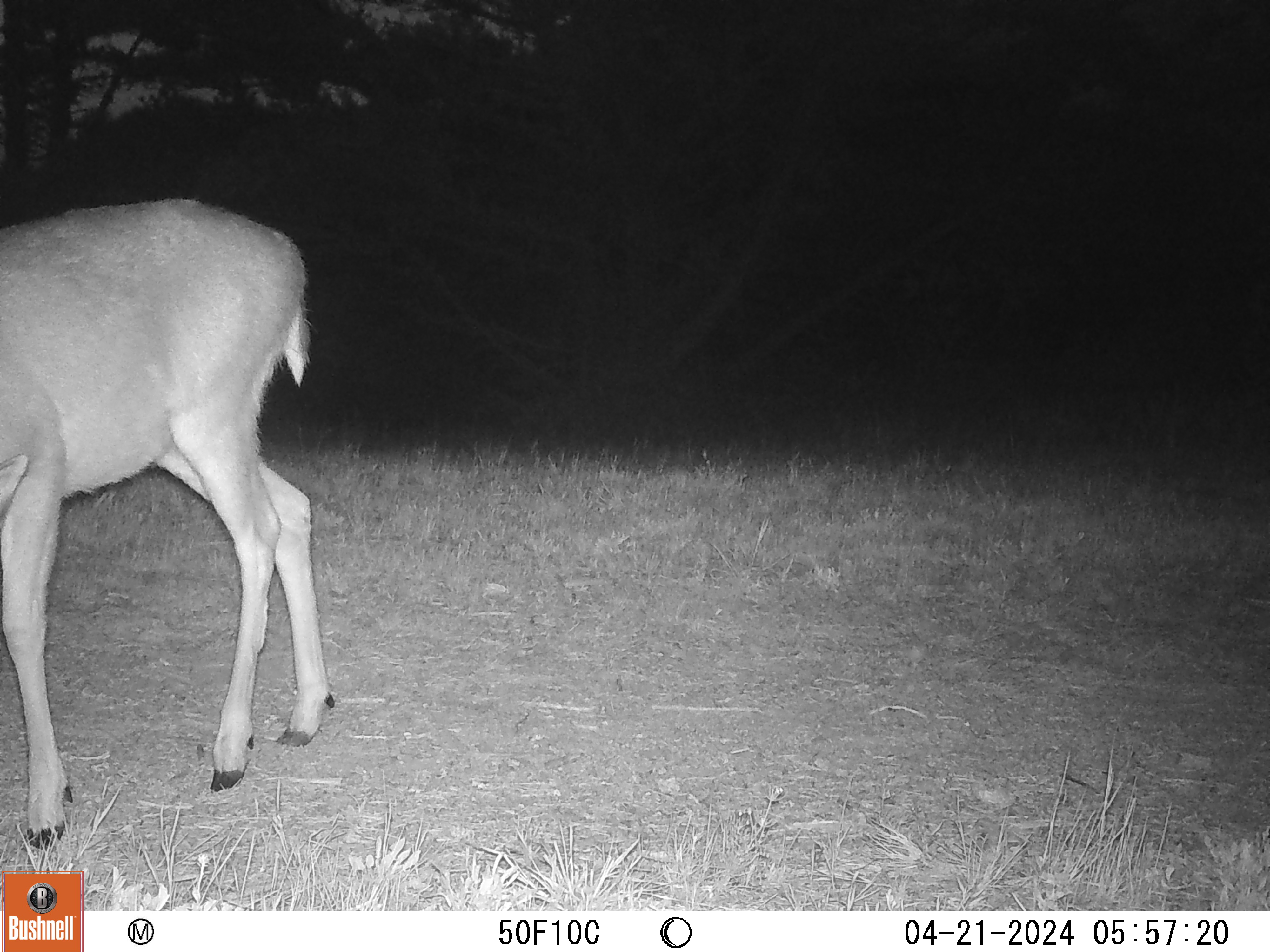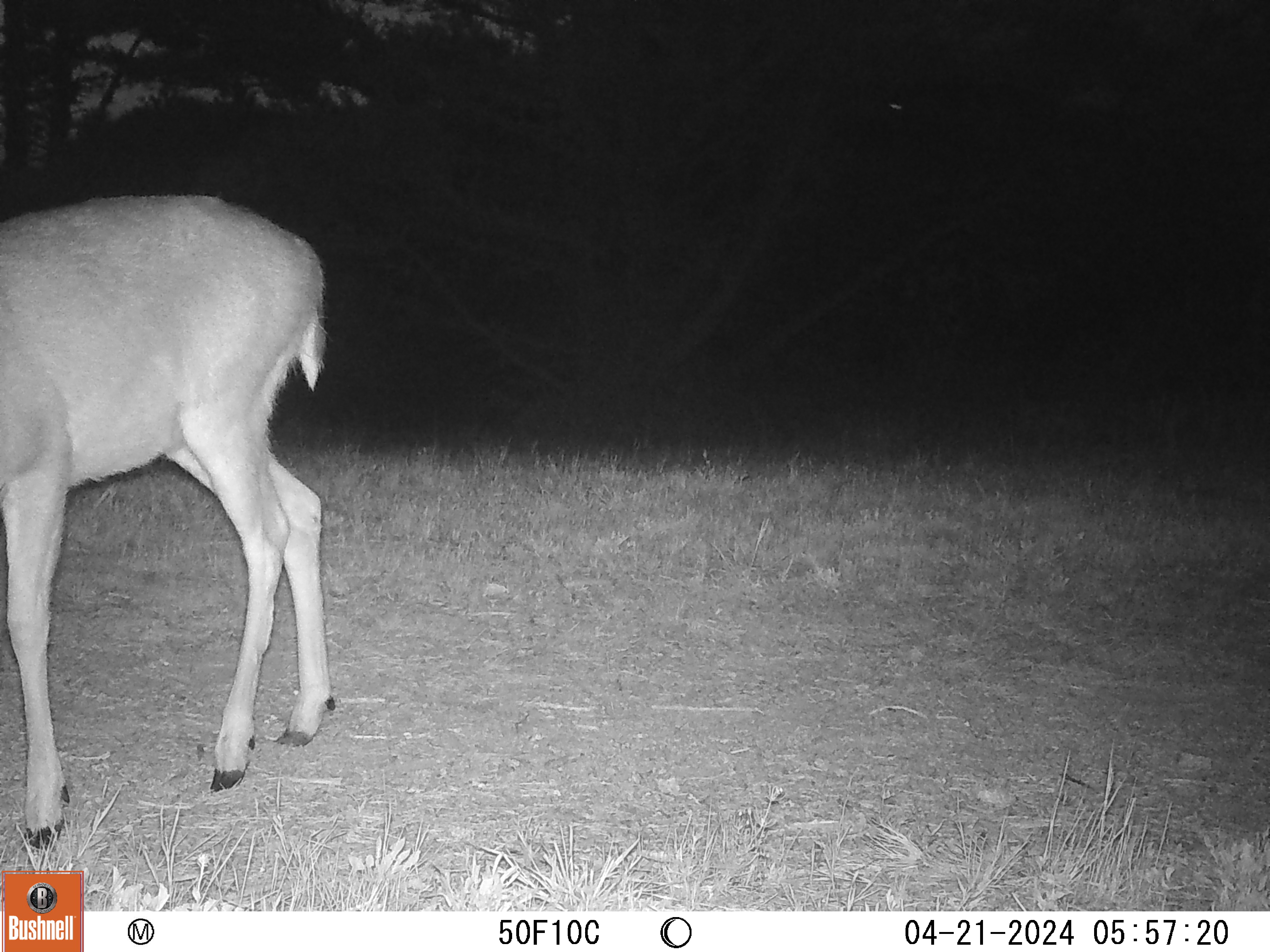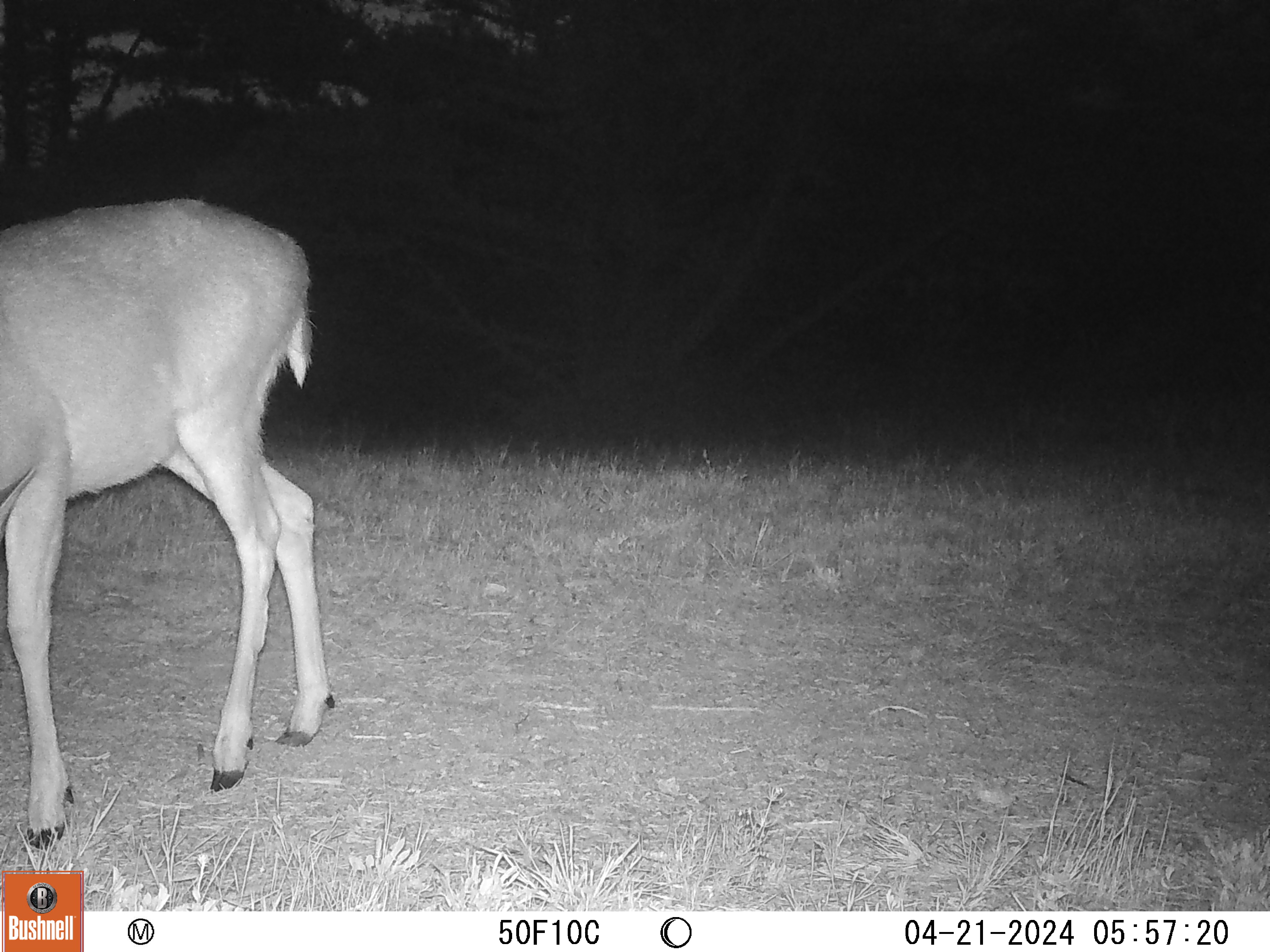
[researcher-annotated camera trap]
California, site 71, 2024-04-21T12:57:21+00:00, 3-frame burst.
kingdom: Animalia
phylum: Chordata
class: Mammalia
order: Artiodactyla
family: Cervidae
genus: Odocoileus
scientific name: Odocoileus hemionus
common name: mule deer